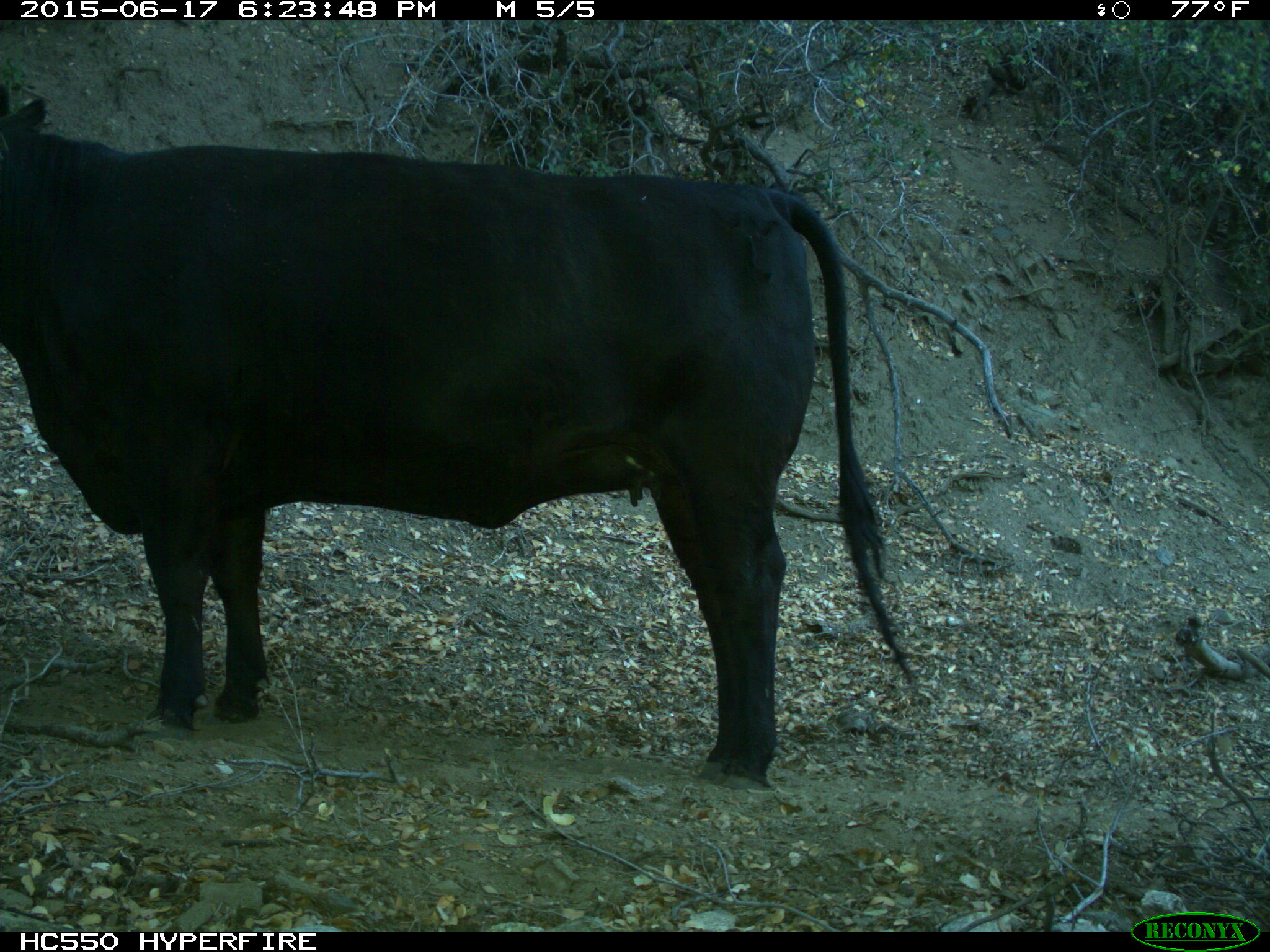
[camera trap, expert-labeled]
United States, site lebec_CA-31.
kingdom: Animalia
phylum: Chordata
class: Mammalia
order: Artiodactyla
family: Bovidae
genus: Bos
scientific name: Bos taurus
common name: domestic cow